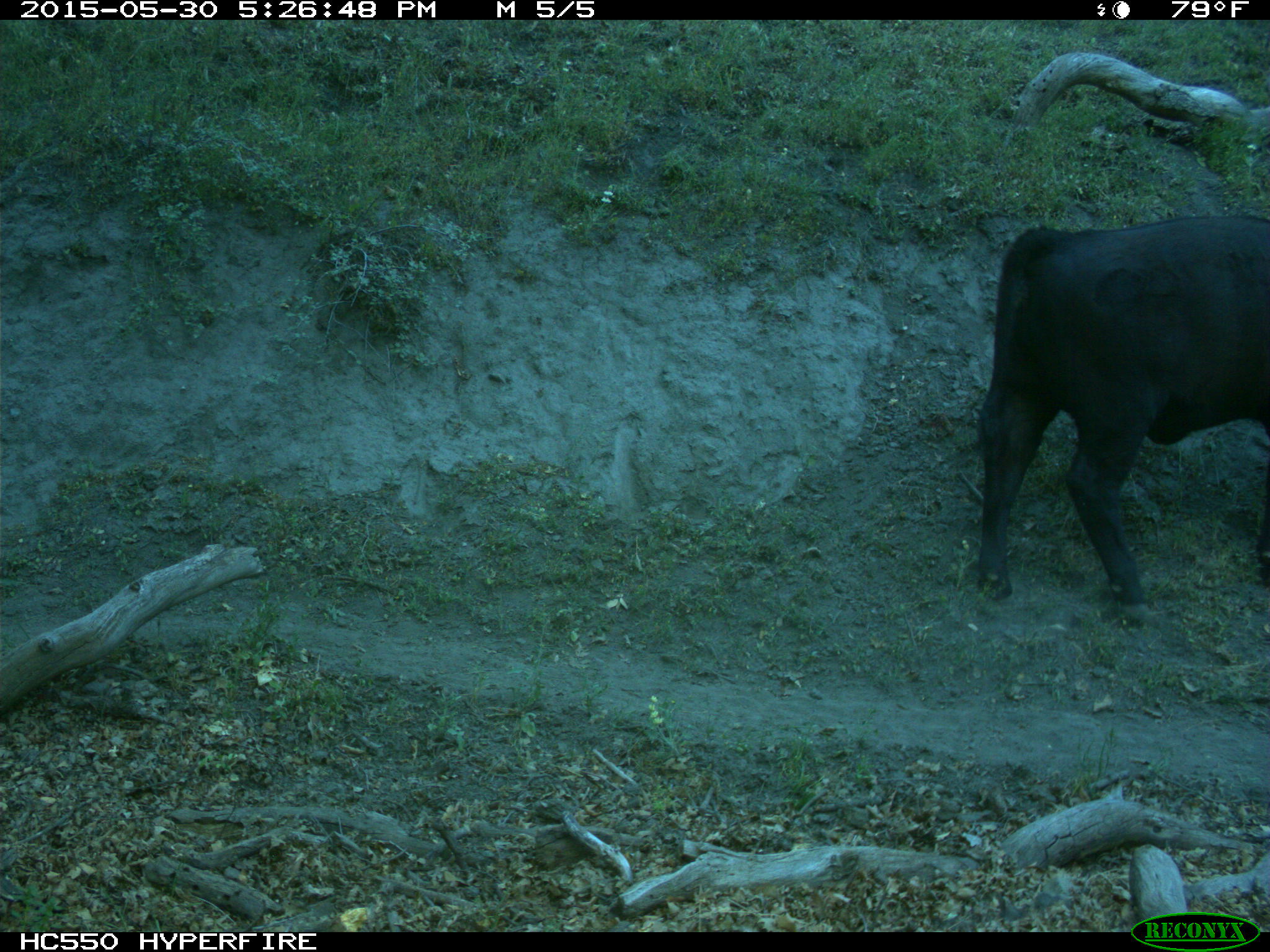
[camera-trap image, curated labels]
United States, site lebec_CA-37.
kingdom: Animalia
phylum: Chordata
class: Mammalia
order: Artiodactyla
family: Bovidae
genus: Bos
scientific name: Bos taurus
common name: domestic cow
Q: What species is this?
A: Bos taurus (domestic cow).